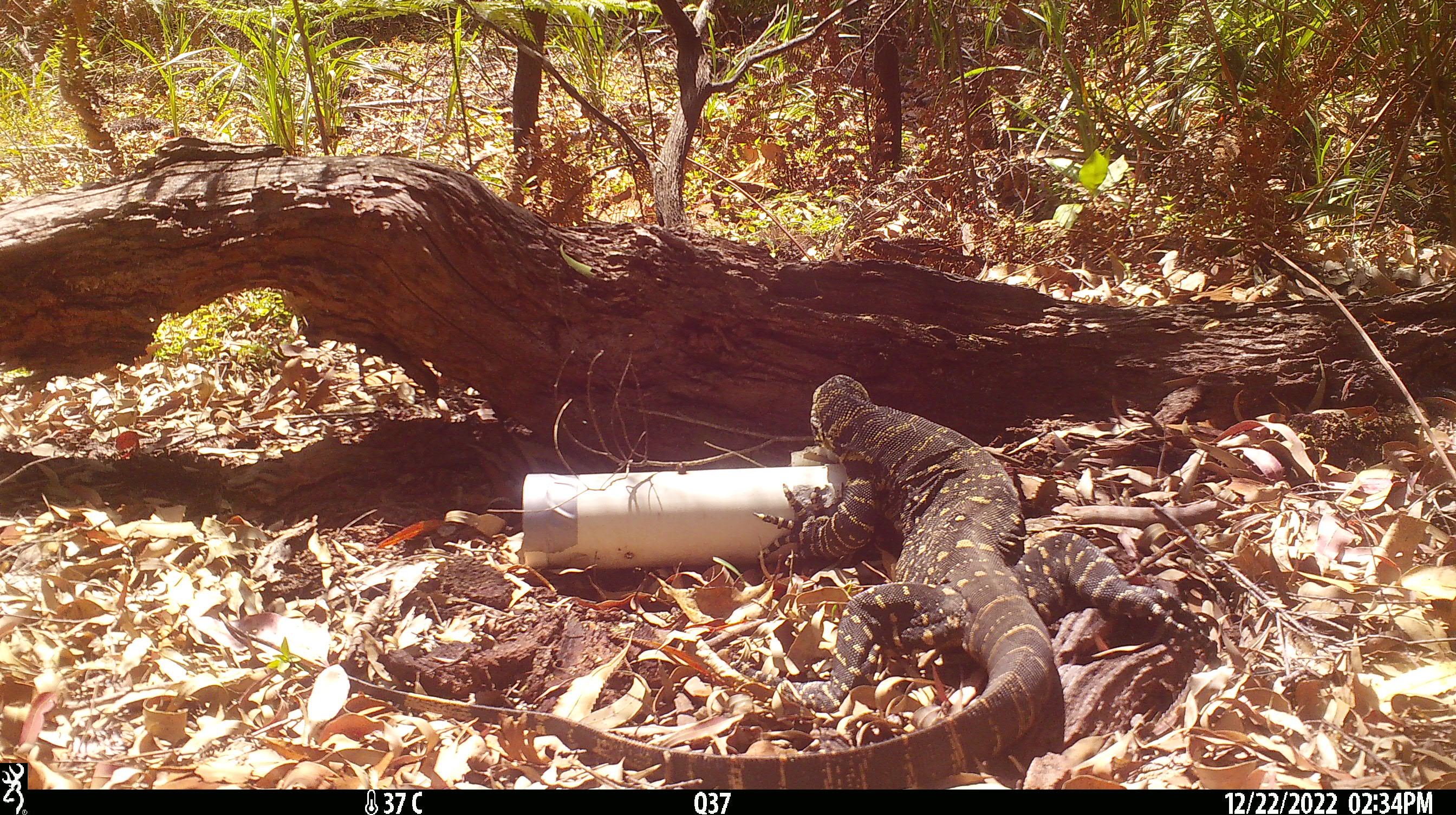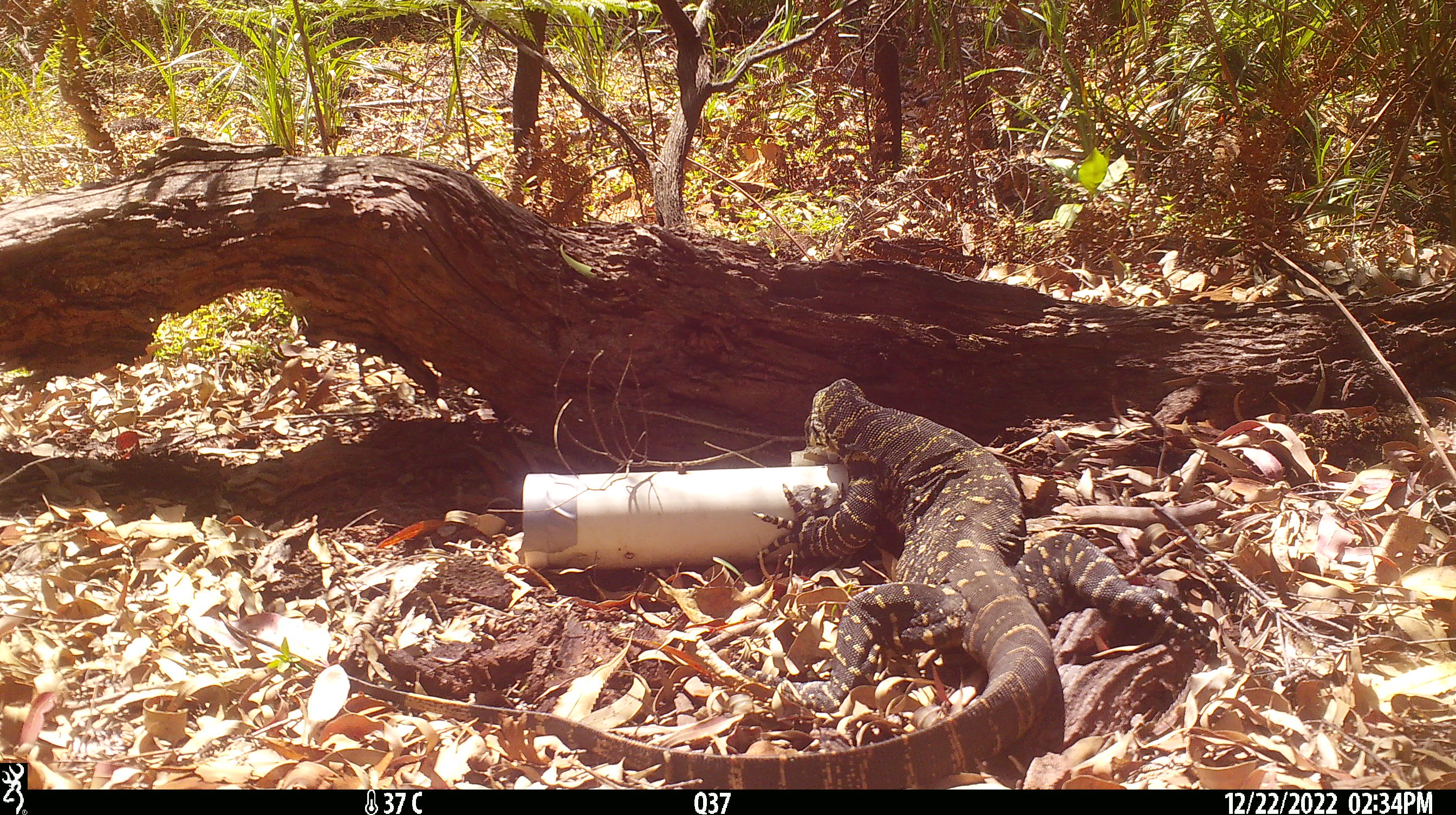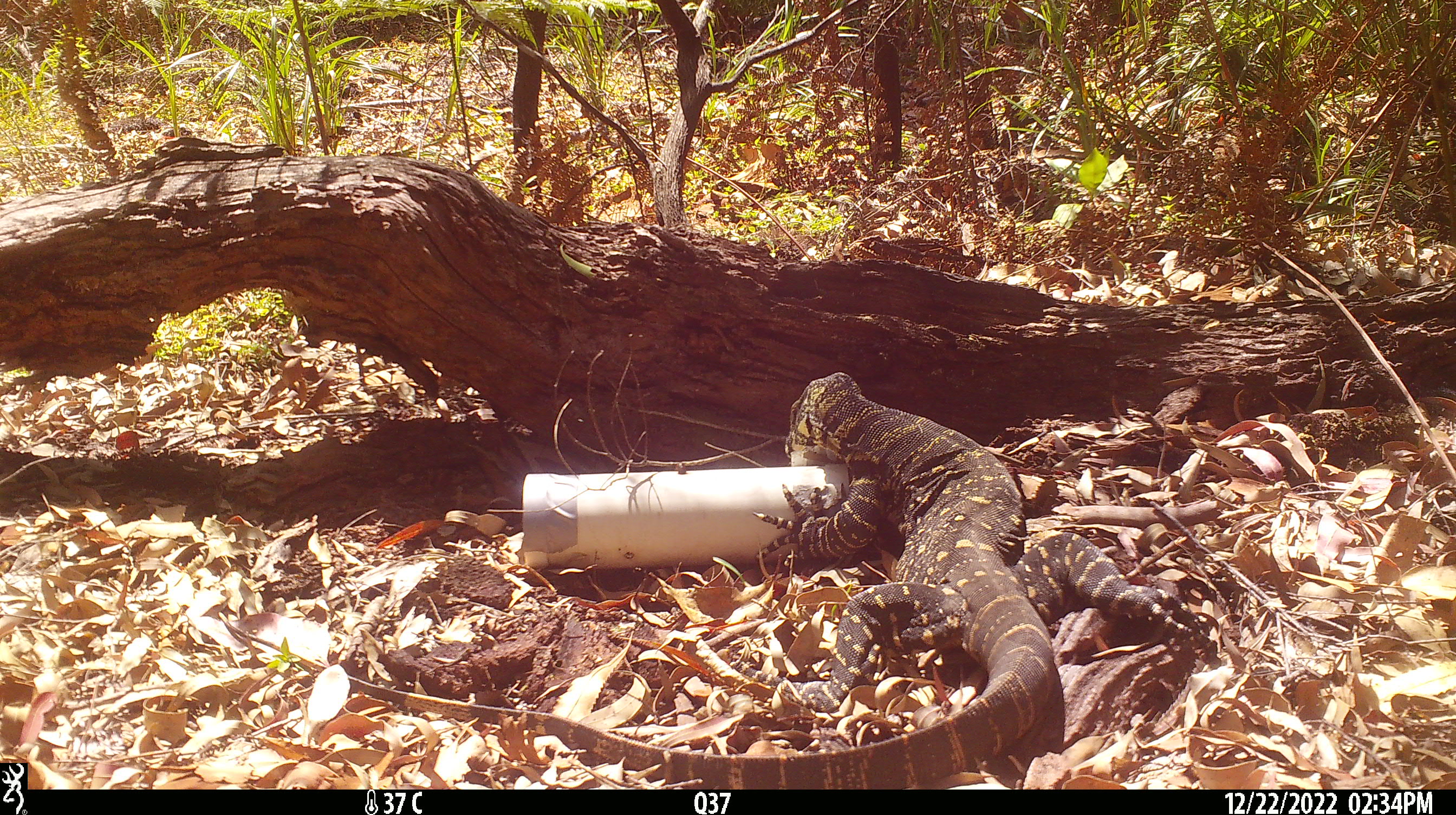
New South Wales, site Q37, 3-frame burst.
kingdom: Animalia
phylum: Chordata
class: Reptilia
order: Squamata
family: Varanidae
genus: Varanus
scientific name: Varanus varius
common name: lace monitor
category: goanna